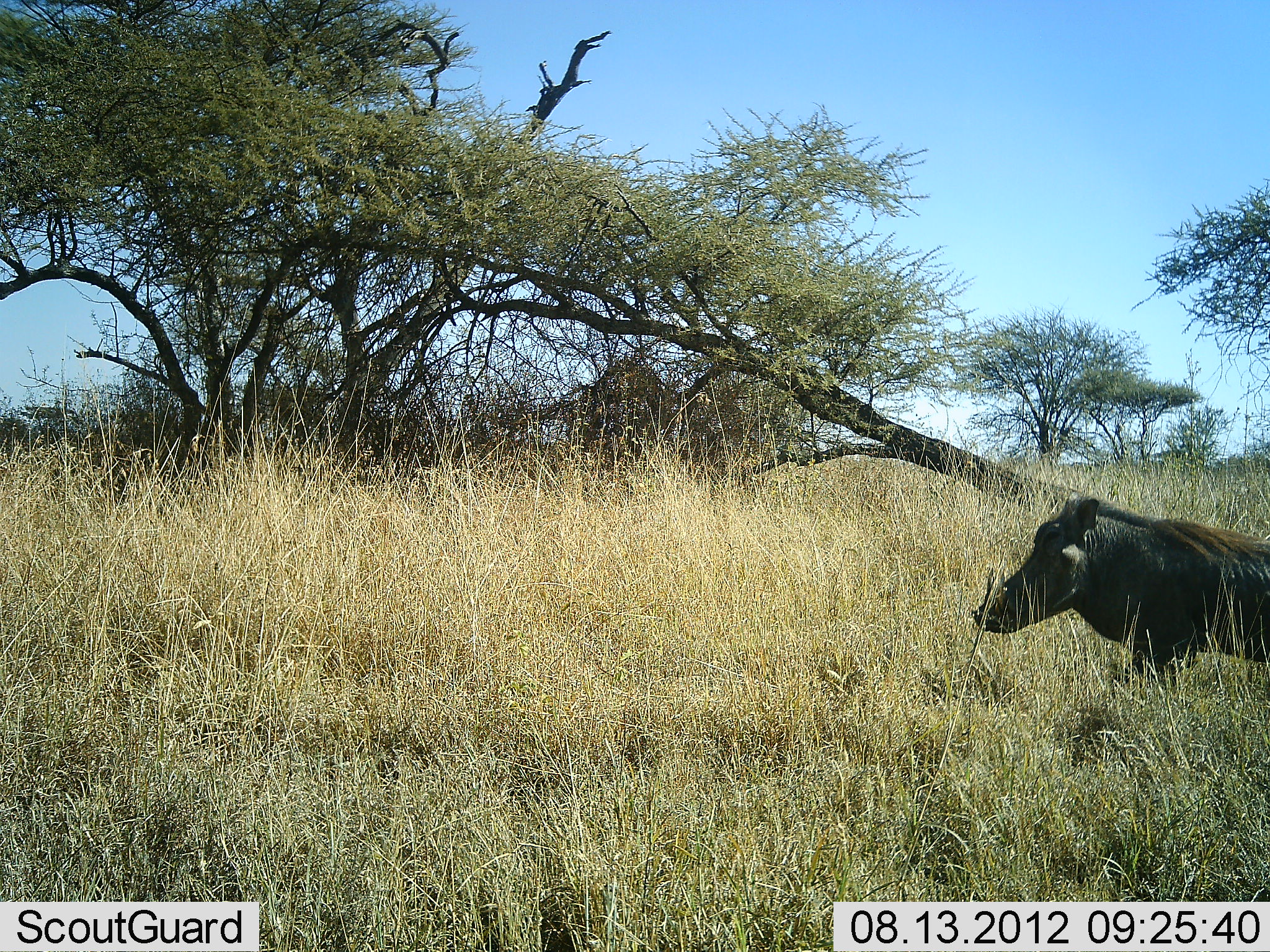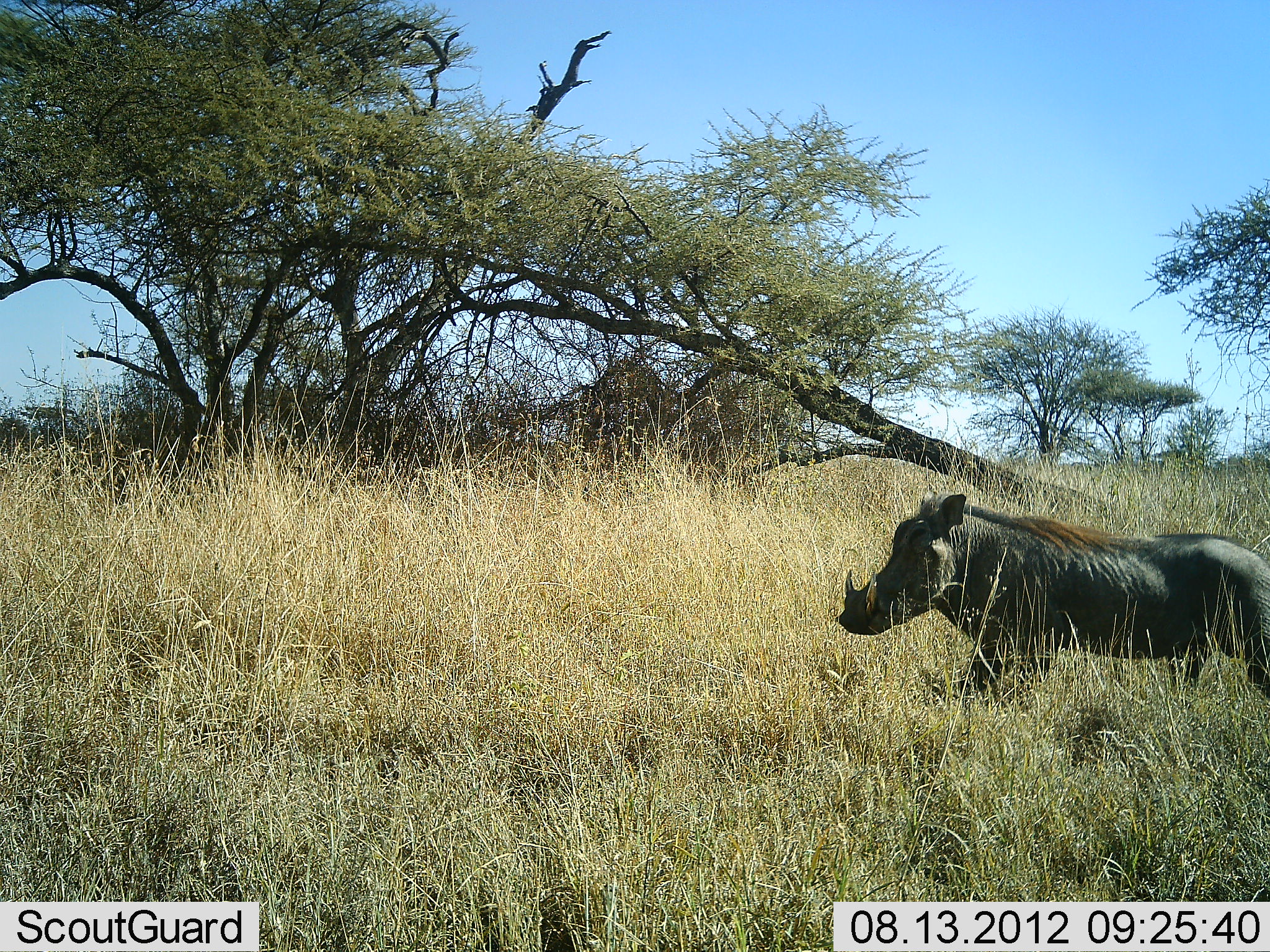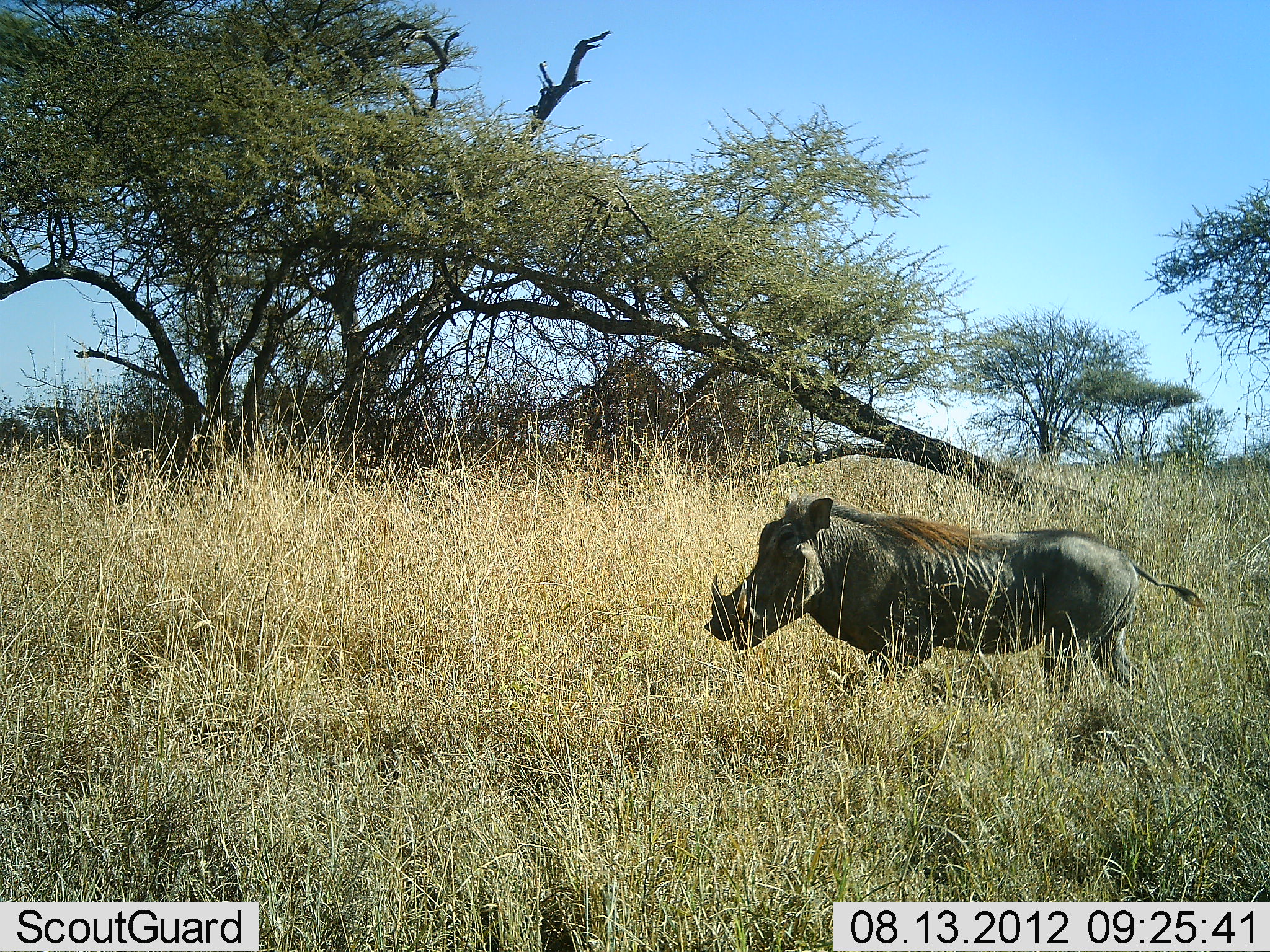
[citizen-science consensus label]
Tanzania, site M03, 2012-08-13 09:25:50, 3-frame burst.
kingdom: Animalia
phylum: Chordata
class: Mammalia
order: Artiodactyla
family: Suidae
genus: Phacochoerus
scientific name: Phacochoerus africanus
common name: warthog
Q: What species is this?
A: Warthog (Phacochoerus africanus).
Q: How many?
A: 1.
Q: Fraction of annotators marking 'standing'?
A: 0%.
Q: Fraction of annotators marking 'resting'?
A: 0%.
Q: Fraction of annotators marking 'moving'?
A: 100%.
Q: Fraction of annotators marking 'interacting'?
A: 0%.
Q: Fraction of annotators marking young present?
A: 0%.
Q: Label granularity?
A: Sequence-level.